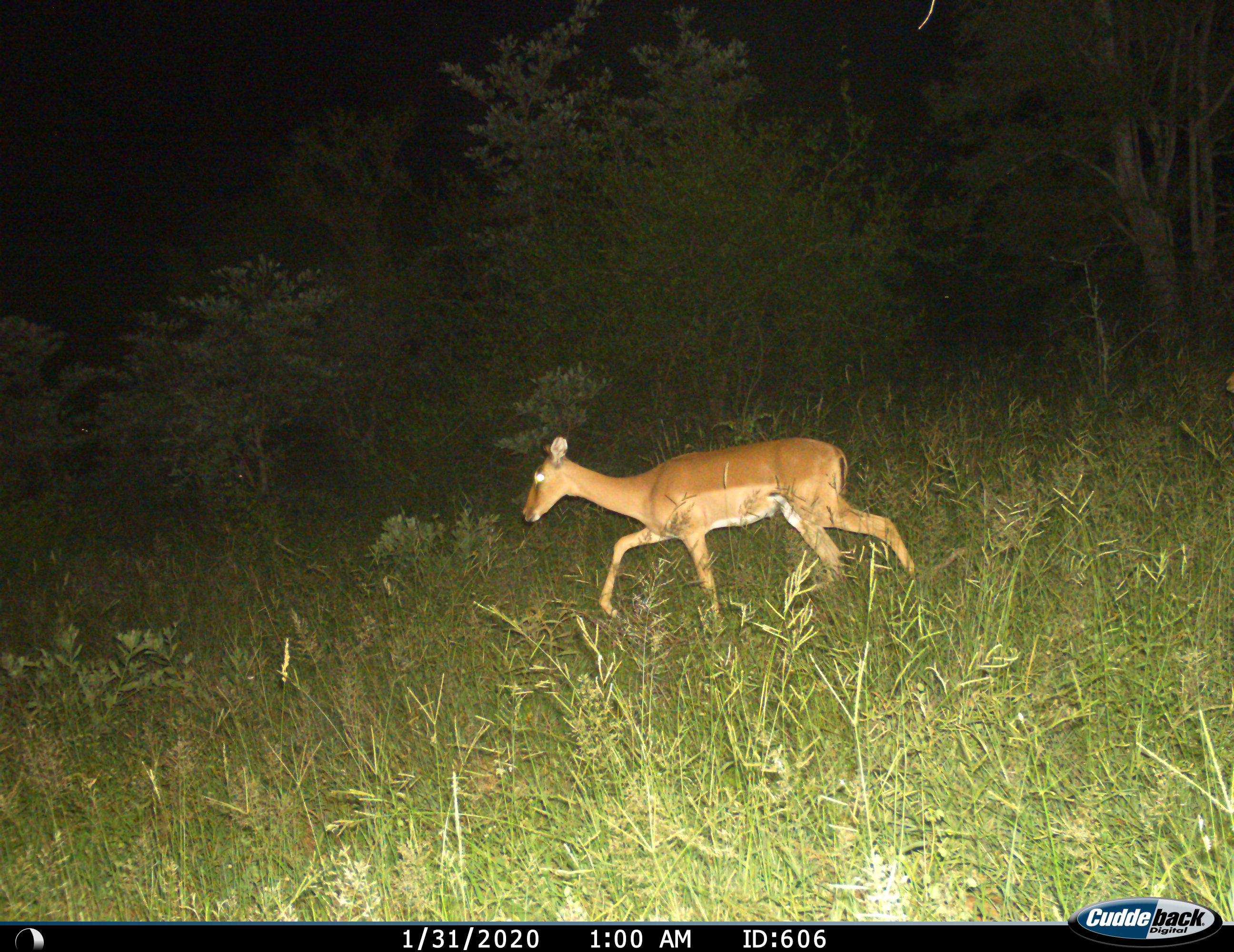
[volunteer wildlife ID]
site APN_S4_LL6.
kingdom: Animalia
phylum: Chordata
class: Mammalia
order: Artiodactyla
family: Bovidae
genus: Aepyceros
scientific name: Aepyceros melampus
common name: impala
Impala (Aepyceros melampus), count 1. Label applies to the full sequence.